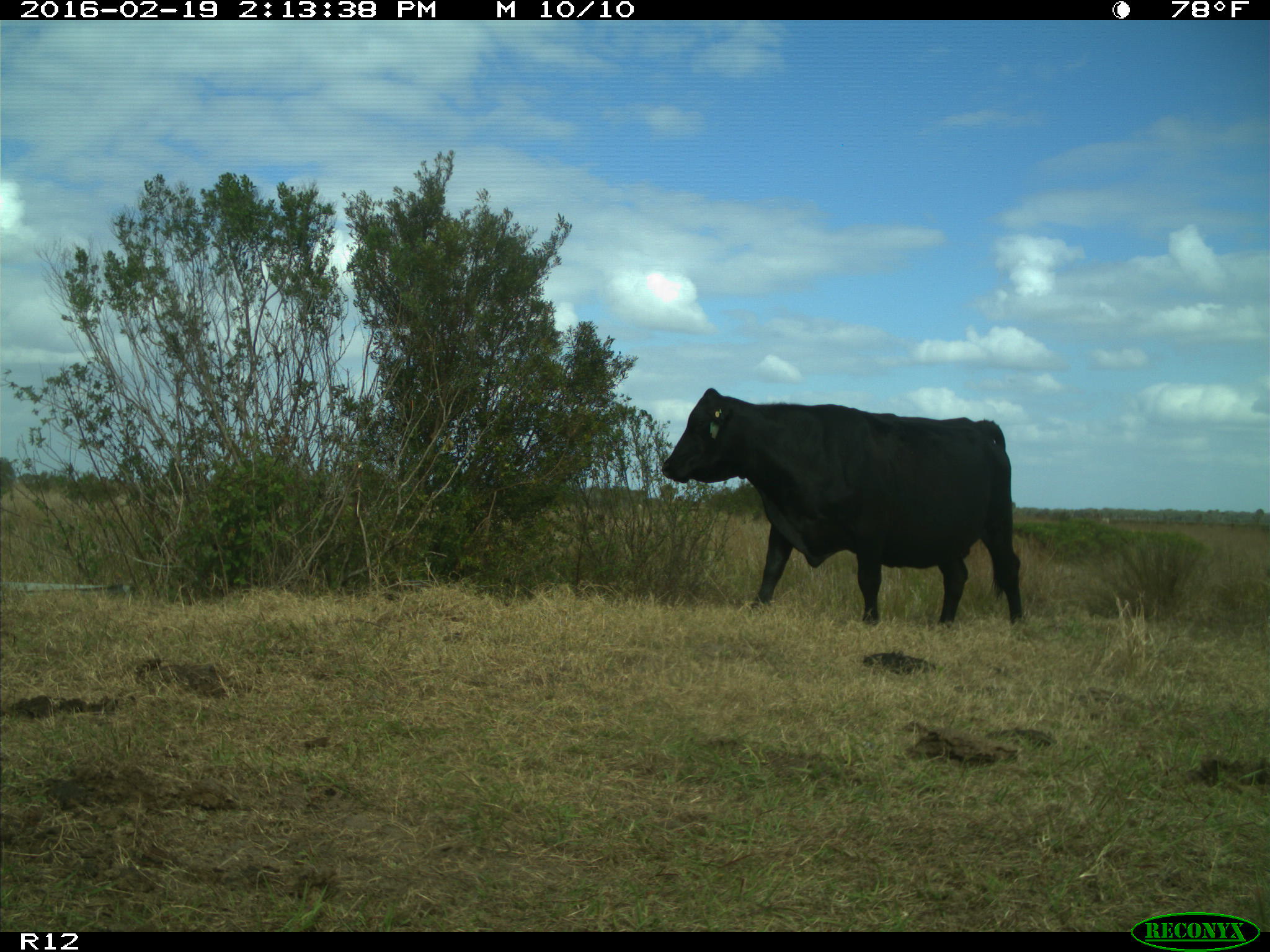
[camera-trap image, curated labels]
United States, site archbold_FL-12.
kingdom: Animalia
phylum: Chordata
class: Mammalia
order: Artiodactyla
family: Bovidae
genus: Bos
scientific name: Bos taurus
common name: domestic cow